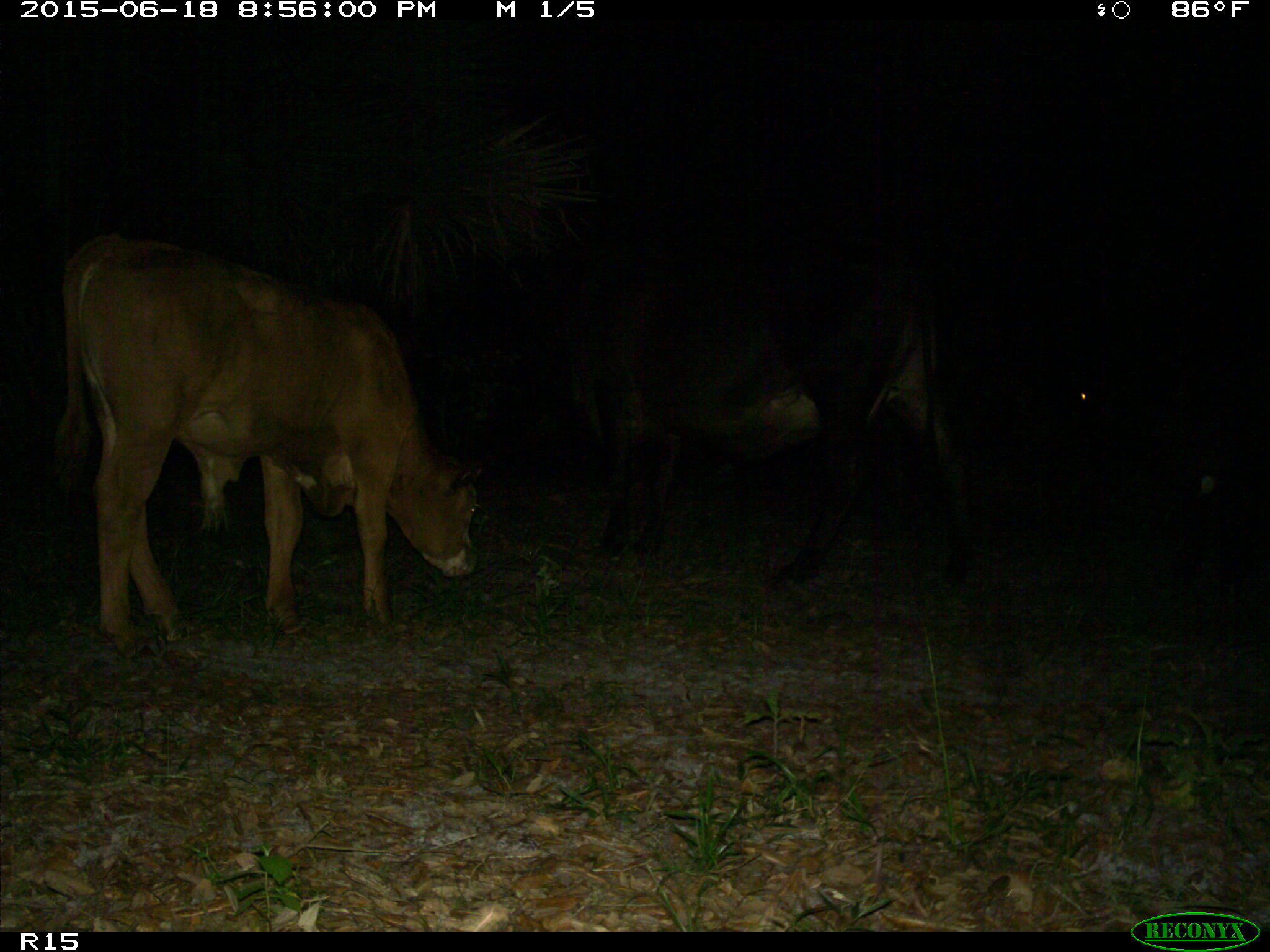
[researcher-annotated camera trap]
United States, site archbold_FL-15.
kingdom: Animalia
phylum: Chordata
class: Mammalia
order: Artiodactyla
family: Bovidae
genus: Bos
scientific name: Bos taurus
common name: domestic cow